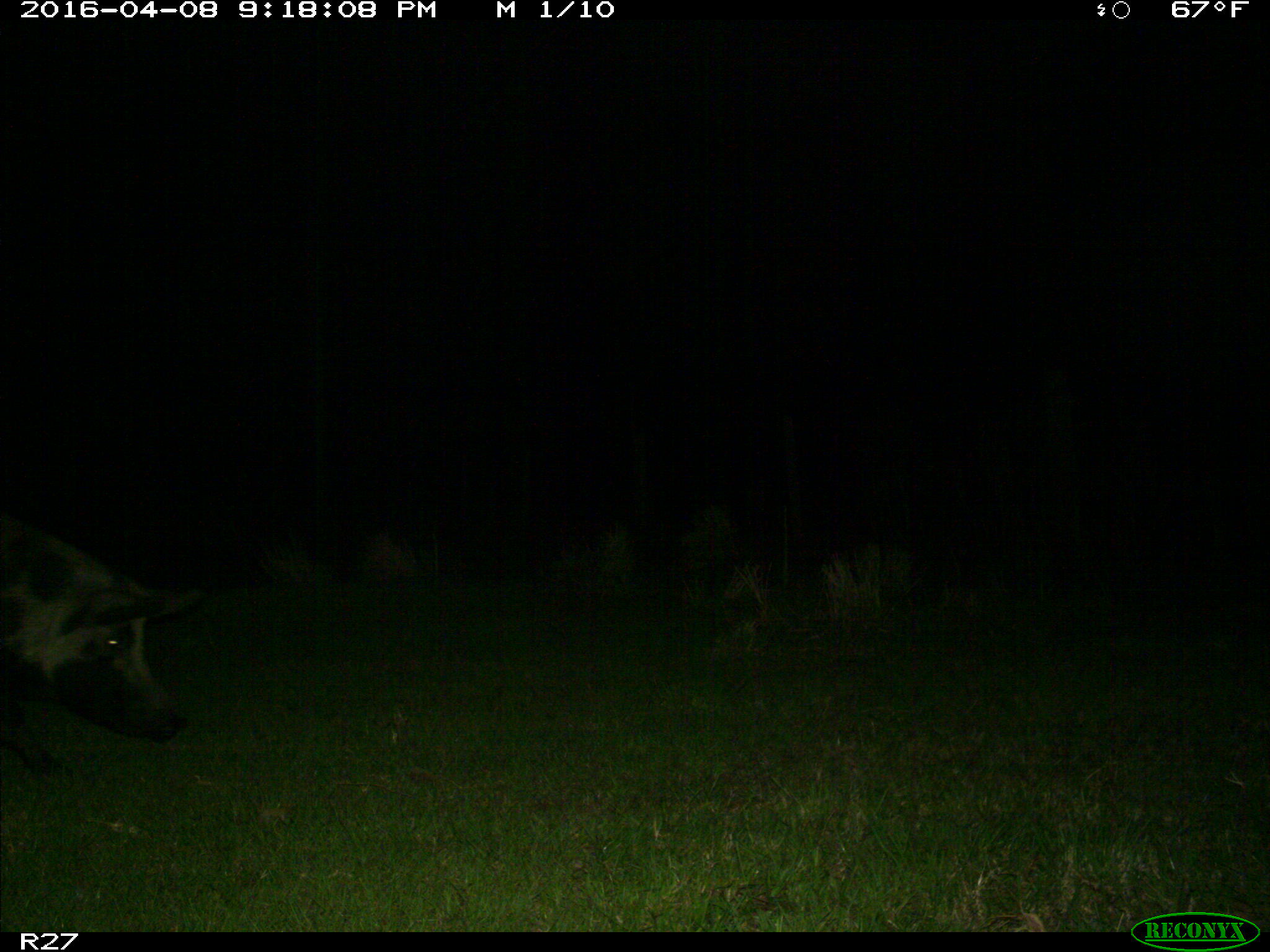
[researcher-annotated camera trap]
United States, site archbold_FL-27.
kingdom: Animalia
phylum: Chordata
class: Mammalia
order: Artiodactyla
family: Suidae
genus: Sus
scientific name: Sus scrofa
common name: wild boar